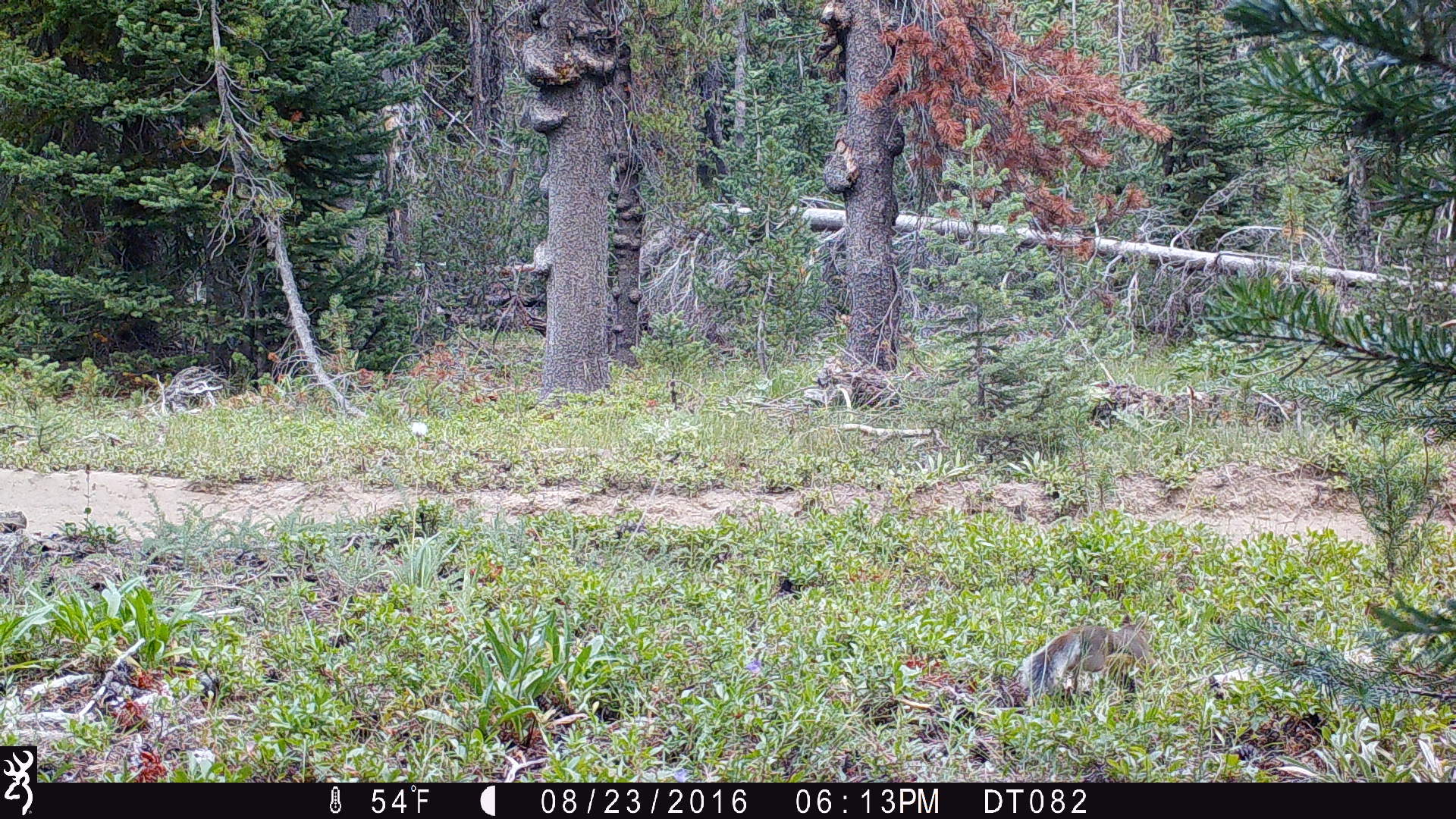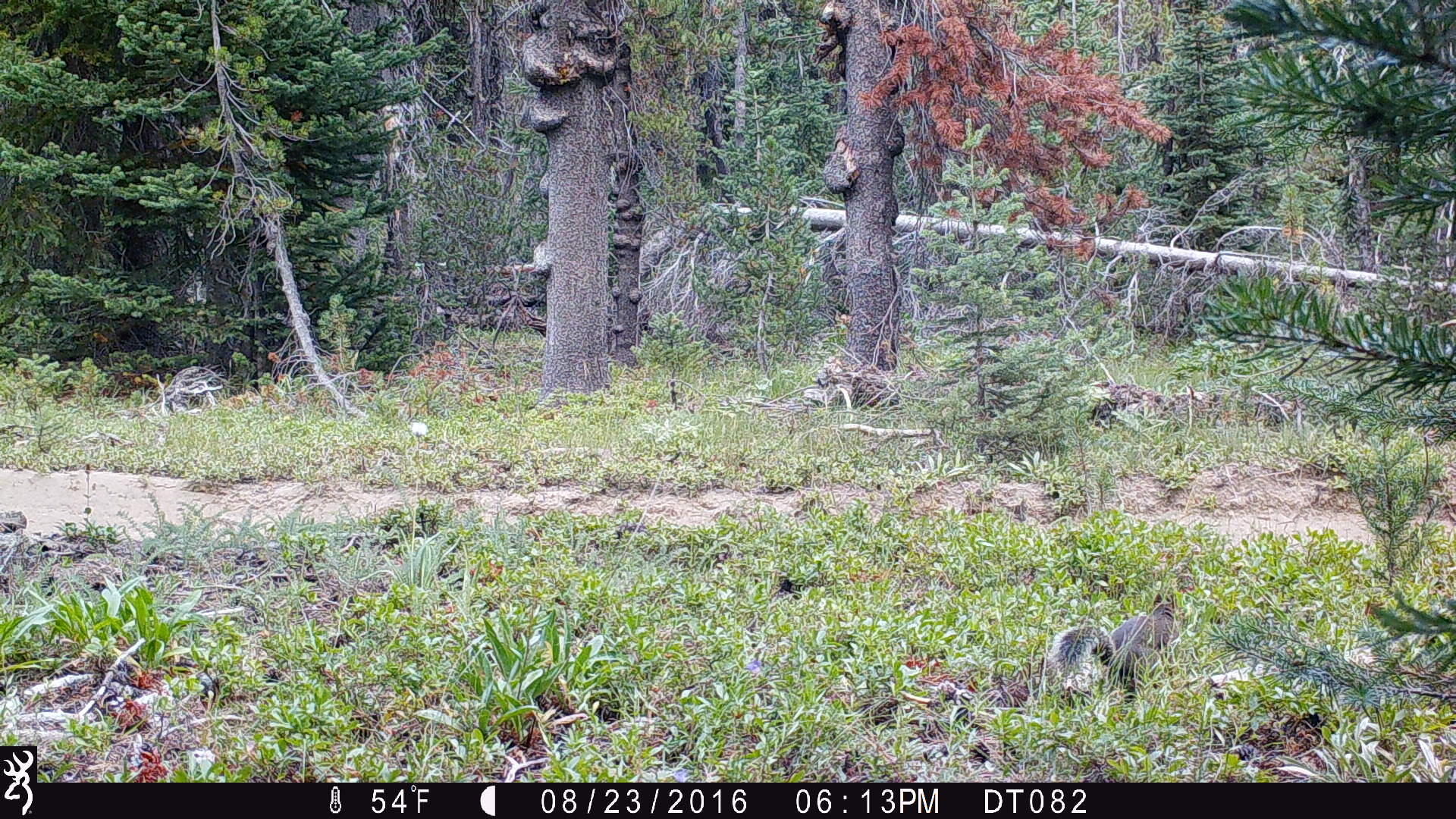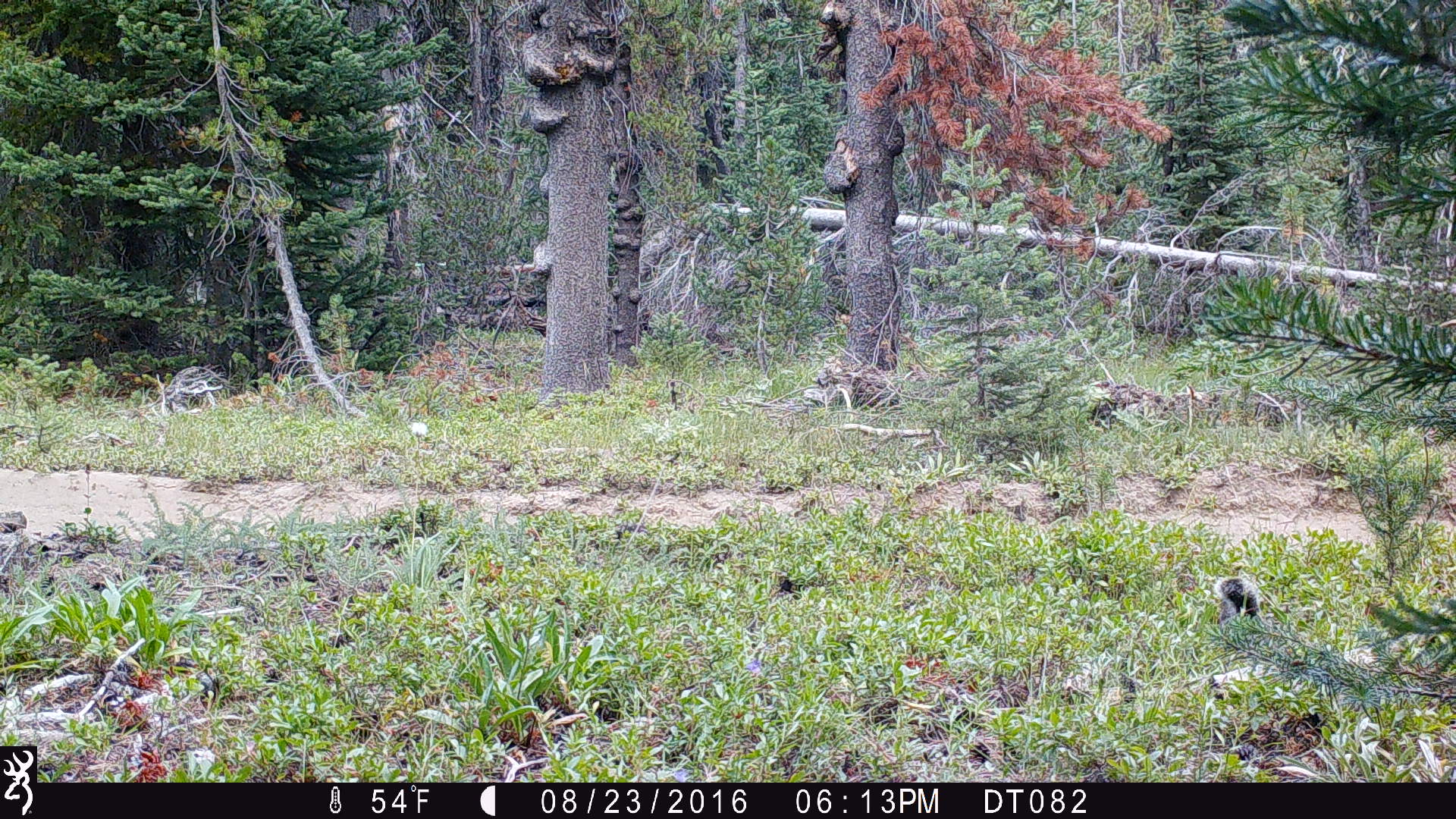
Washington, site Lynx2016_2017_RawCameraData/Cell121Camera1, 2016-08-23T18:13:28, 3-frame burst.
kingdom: Animalia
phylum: Chordata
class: Mammalia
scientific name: Mammalia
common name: small mammal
Small mammal (Mammalia). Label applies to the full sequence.